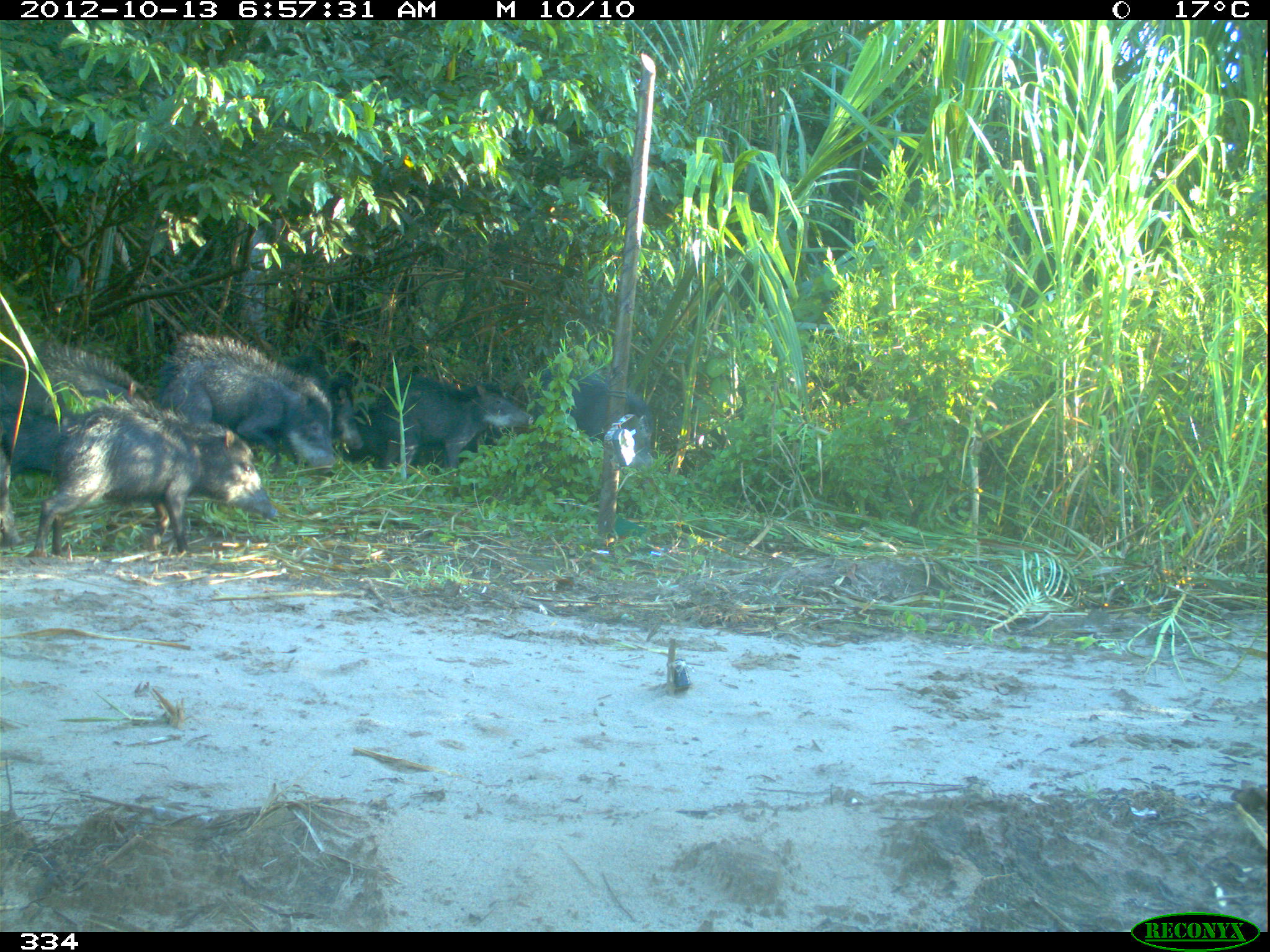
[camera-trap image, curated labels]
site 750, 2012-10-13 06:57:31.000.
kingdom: Animalia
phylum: Chordata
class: Mammalia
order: Artiodactyla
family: Tayassuidae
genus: Tayassu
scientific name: Tayassu pecari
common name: white-lipped peccary